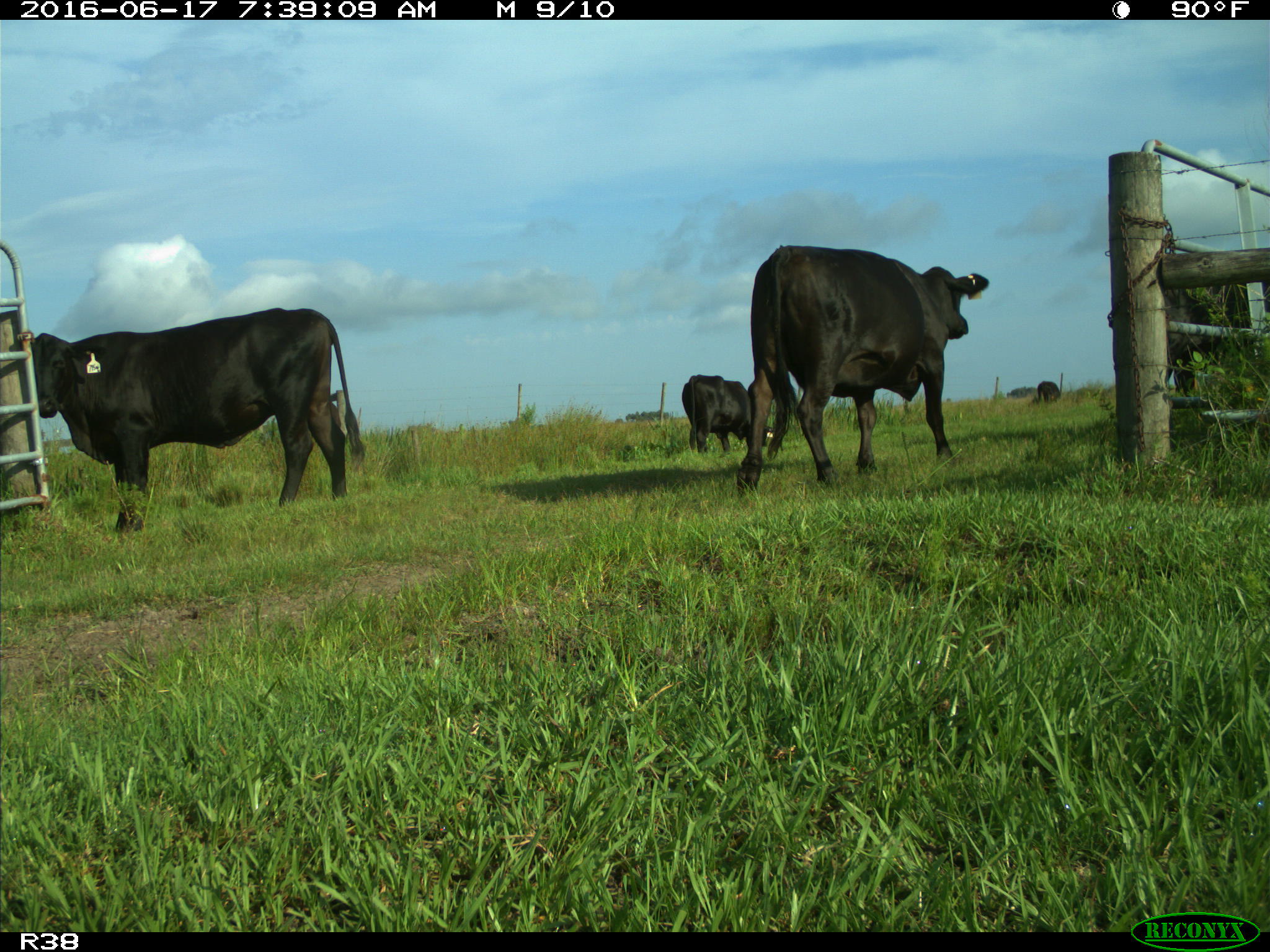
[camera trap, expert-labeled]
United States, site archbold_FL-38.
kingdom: Animalia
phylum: Chordata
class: Mammalia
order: Artiodactyla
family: Bovidae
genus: Bos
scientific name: Bos taurus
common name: domestic cow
Bos taurus (domestic cow).